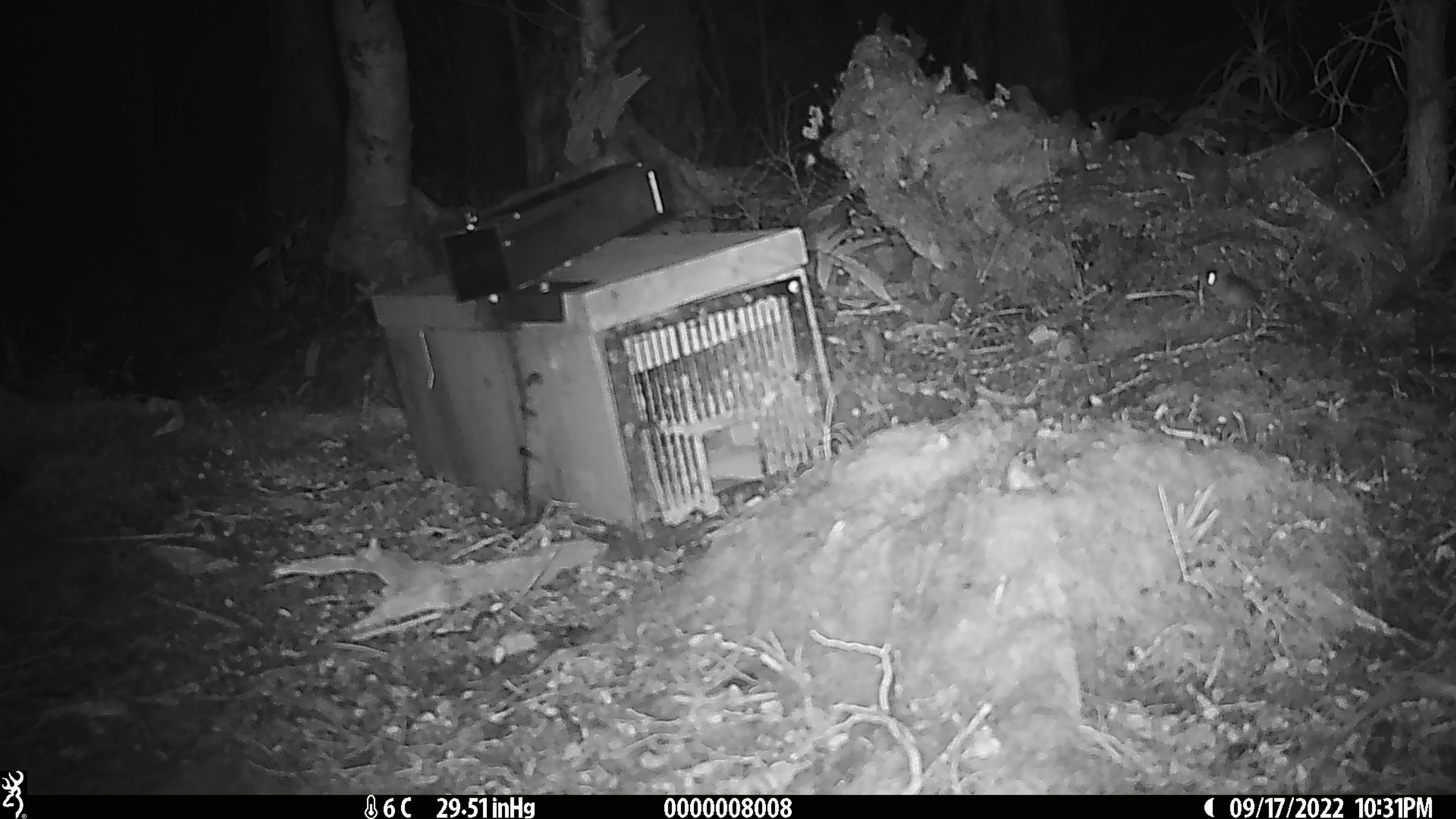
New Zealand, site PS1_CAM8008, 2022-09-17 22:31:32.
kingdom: Animalia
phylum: Chordata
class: Mammalia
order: Rodentia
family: Muridae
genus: Mus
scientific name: Mus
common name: mouse